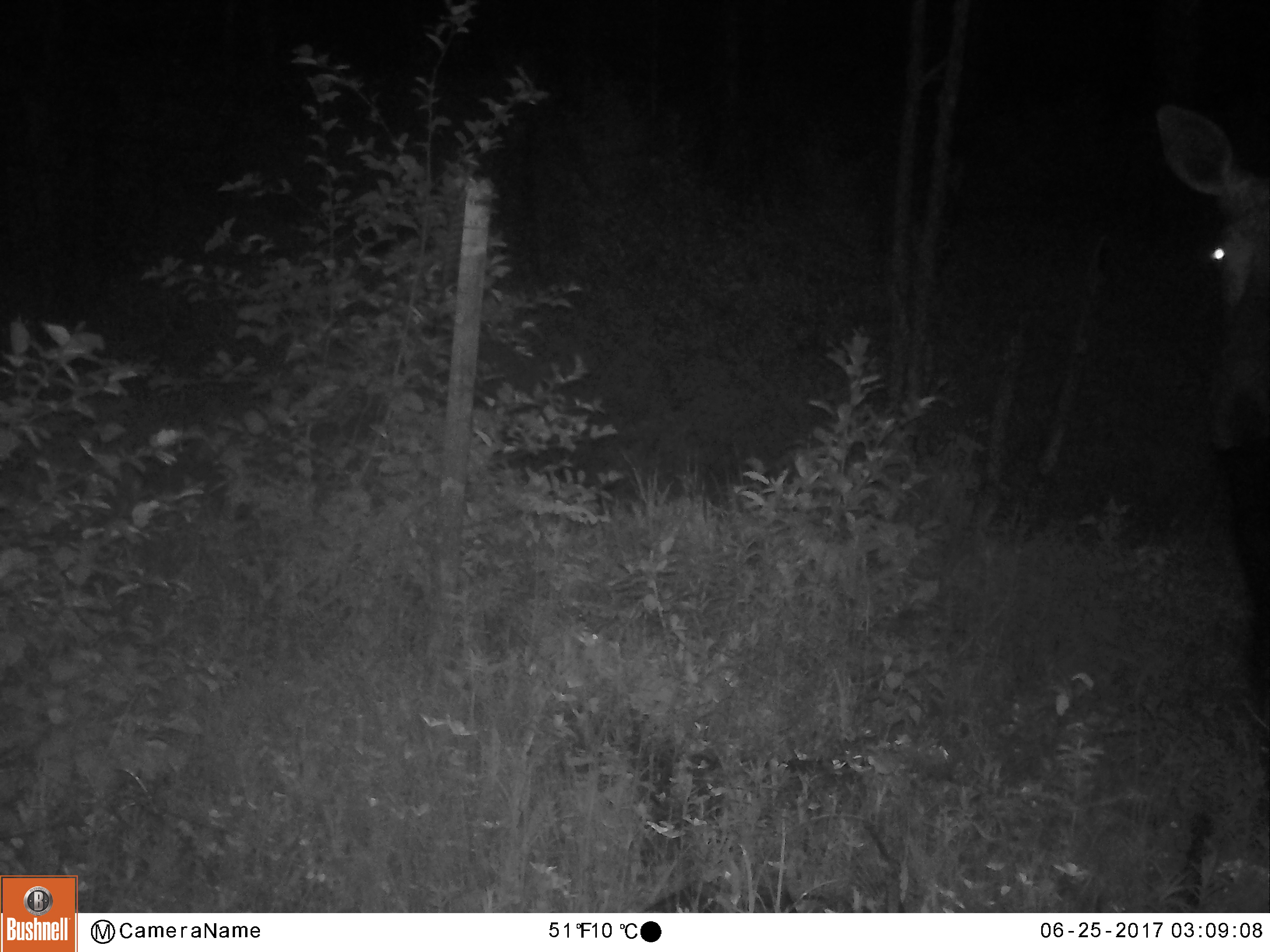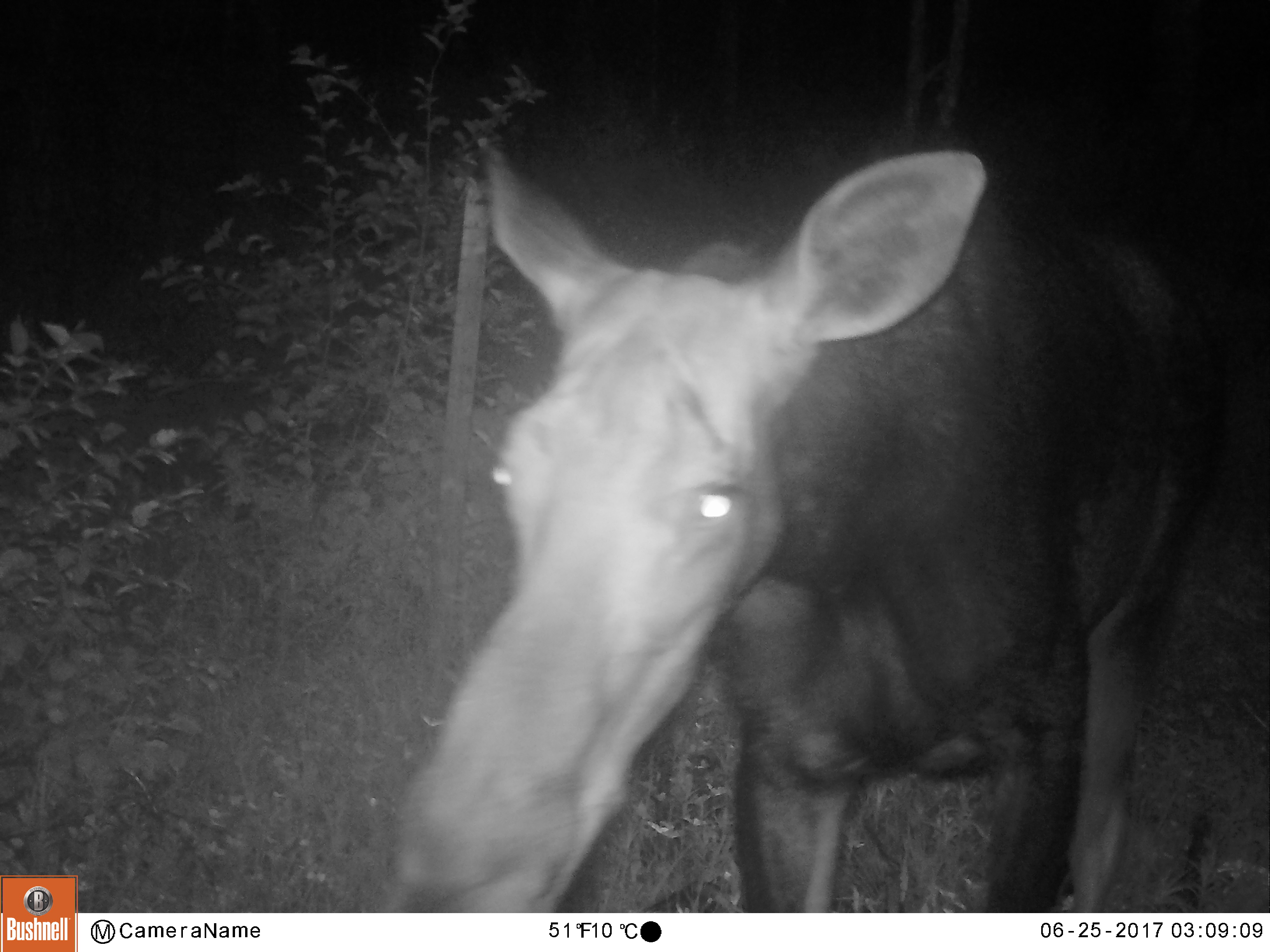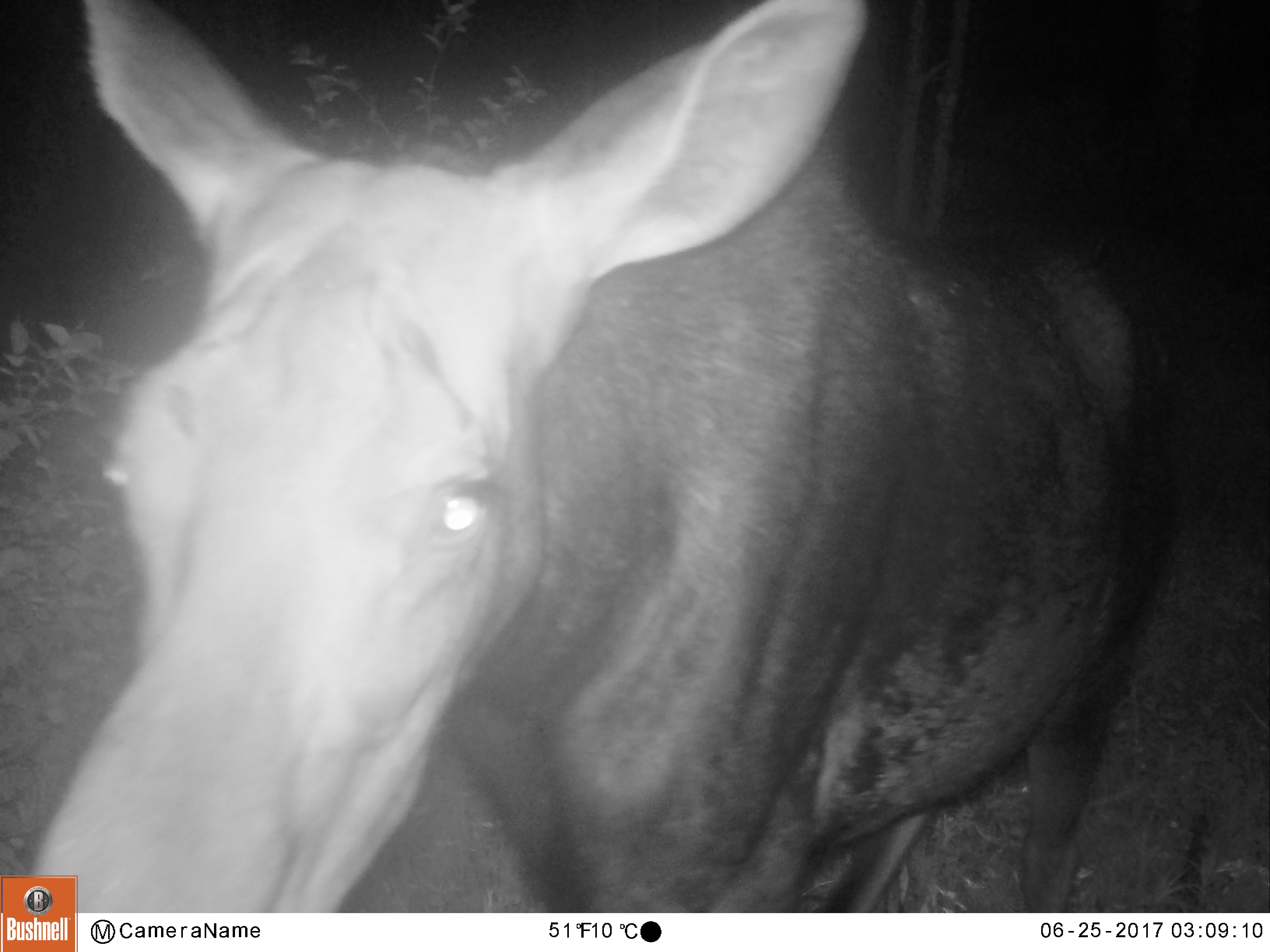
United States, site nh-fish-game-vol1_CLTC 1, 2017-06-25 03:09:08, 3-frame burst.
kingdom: Animalia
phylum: Chordata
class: Mammalia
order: Artiodactyla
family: Cervidae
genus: Alces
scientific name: Alces alces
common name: moose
Moose (Alces alces).